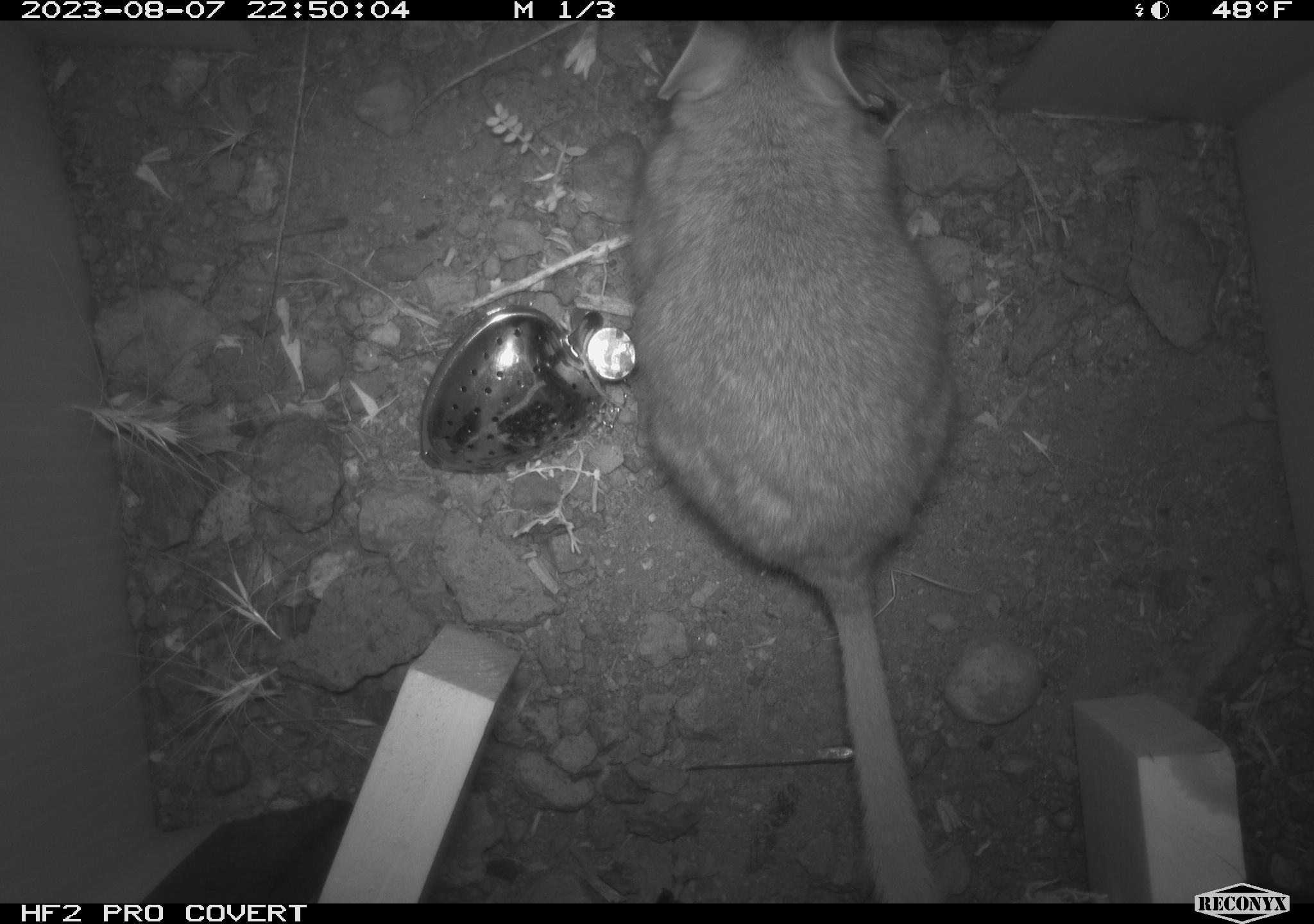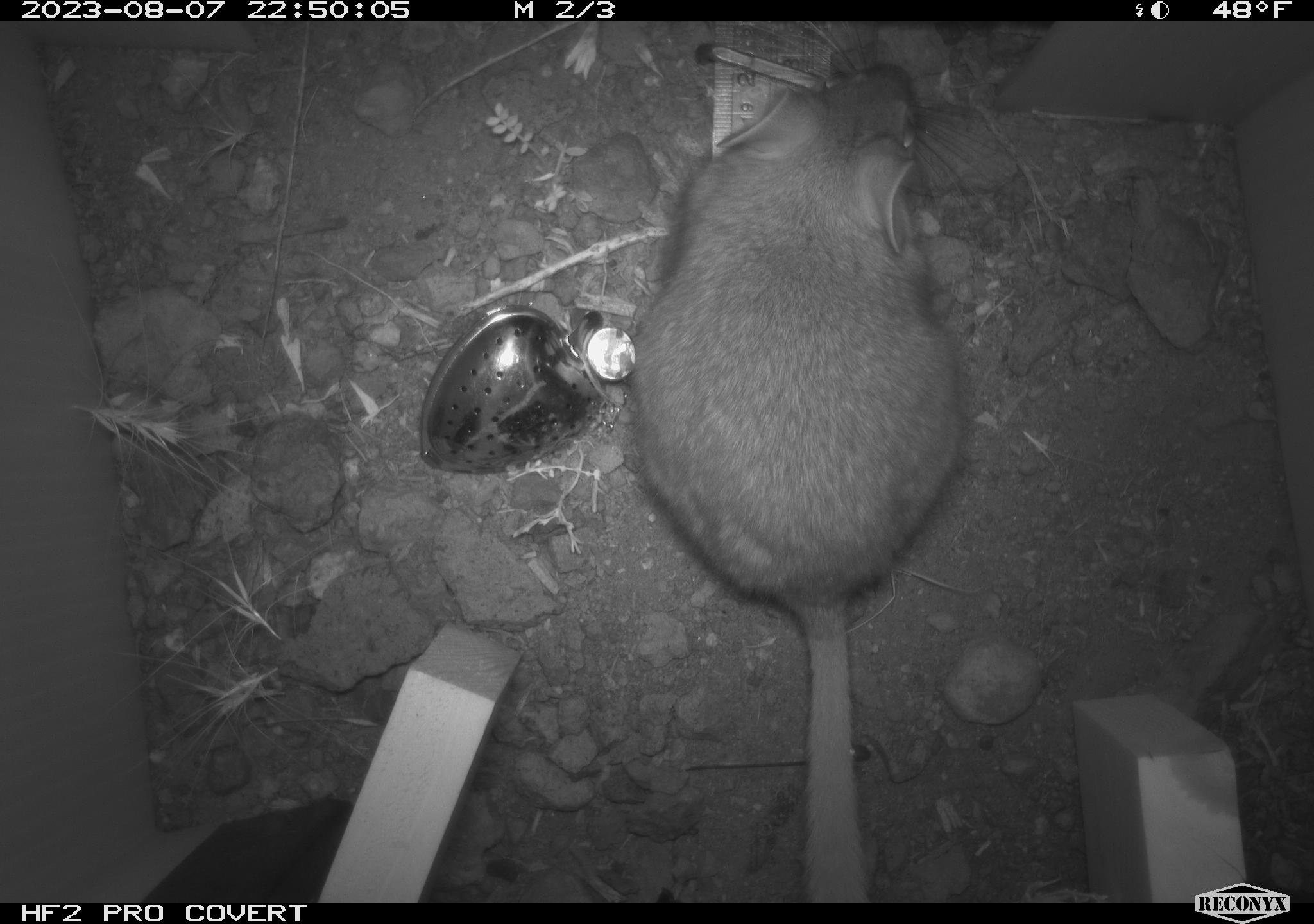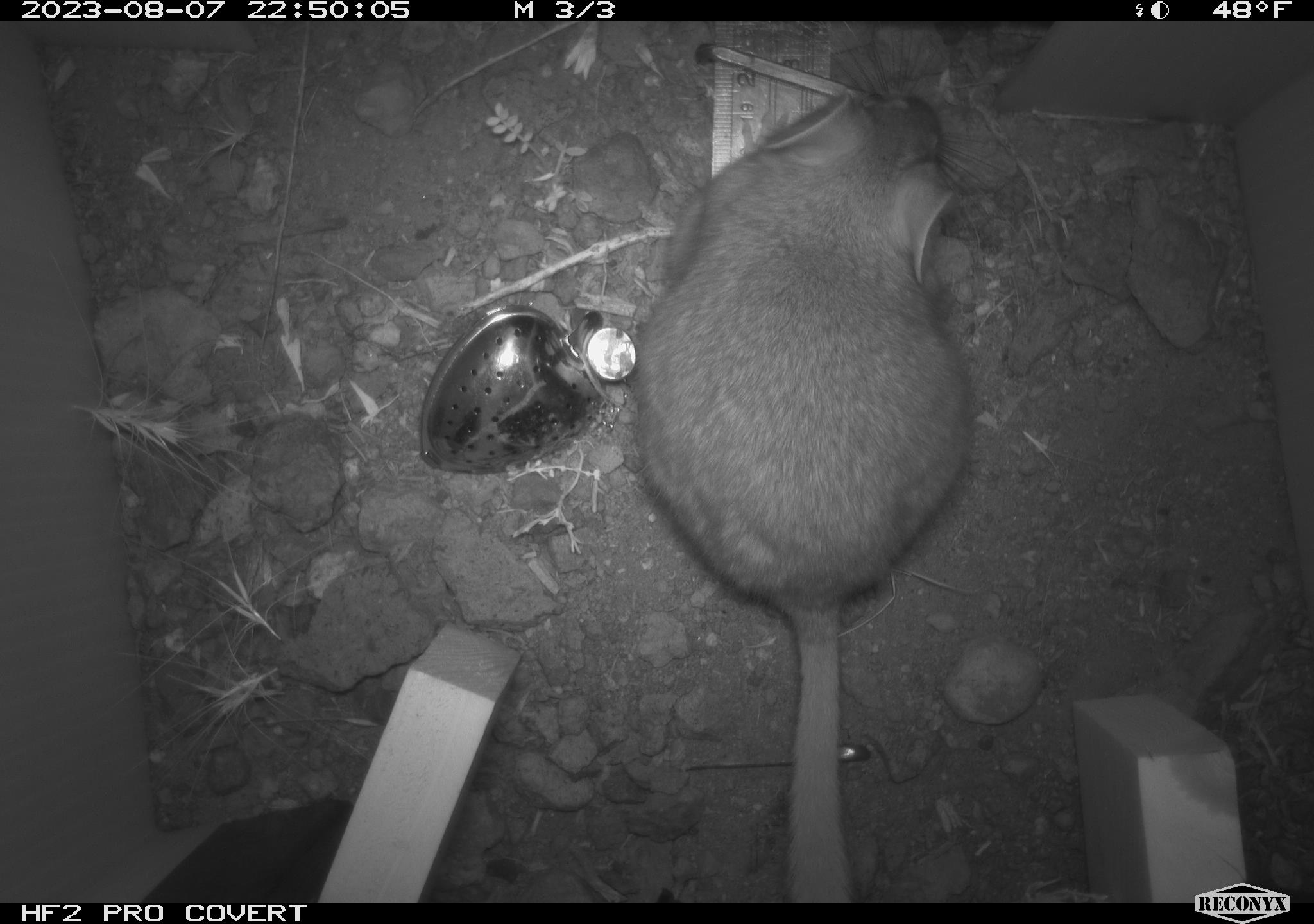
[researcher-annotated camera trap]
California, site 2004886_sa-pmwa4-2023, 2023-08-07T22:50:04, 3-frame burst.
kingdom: Animalia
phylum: Chordata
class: Mammalia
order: Rodentia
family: Cricetidae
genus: Neotoma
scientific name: Neotoma cinerea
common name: bushy-tailed woodrat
Bushy-tailed woodrat (Neotoma cinerea).